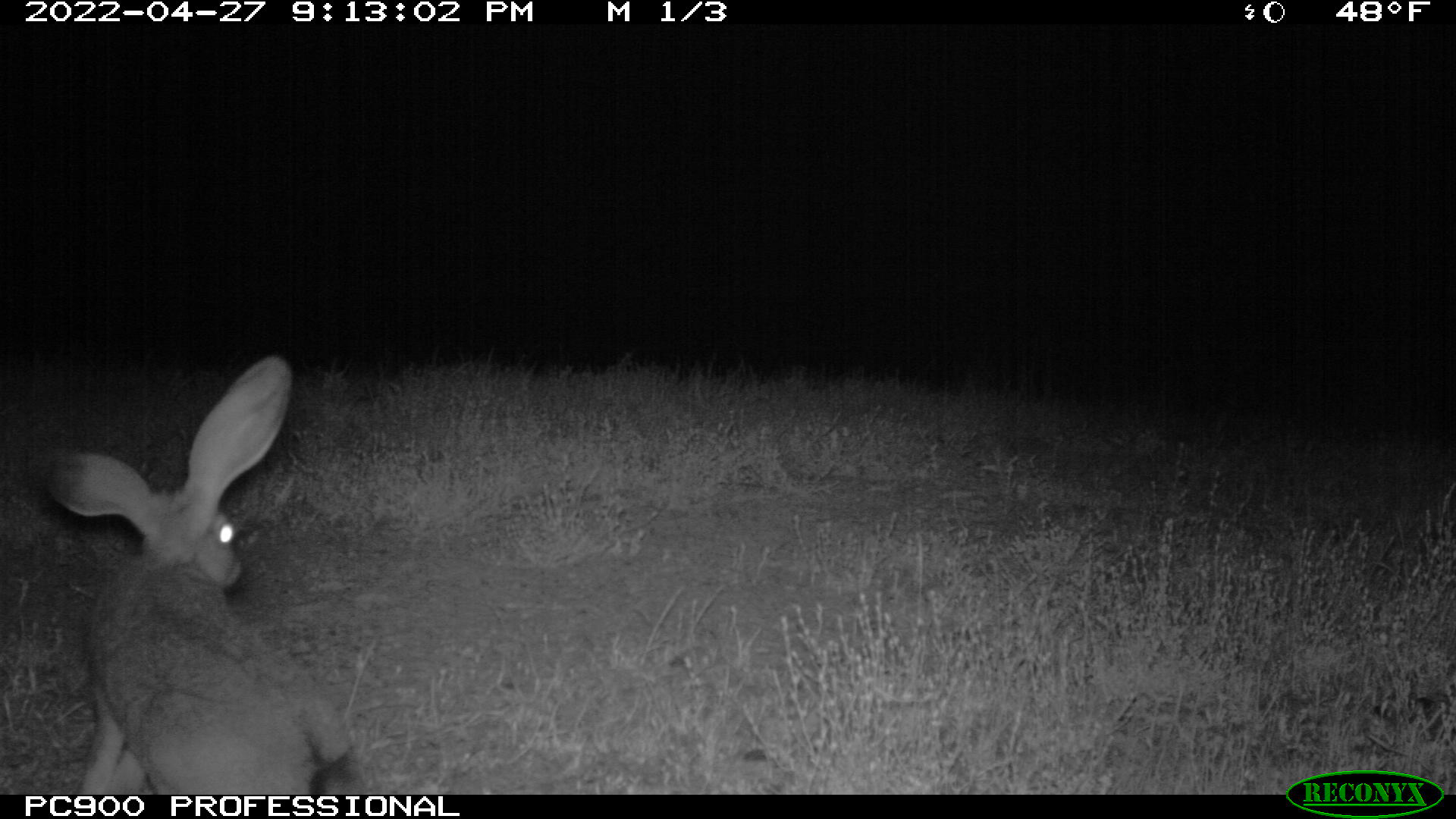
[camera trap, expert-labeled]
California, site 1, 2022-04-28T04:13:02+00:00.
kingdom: Animalia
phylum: Chordata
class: Mammalia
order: Lagomorpha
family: Leporidae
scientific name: Leporidae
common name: rabbit